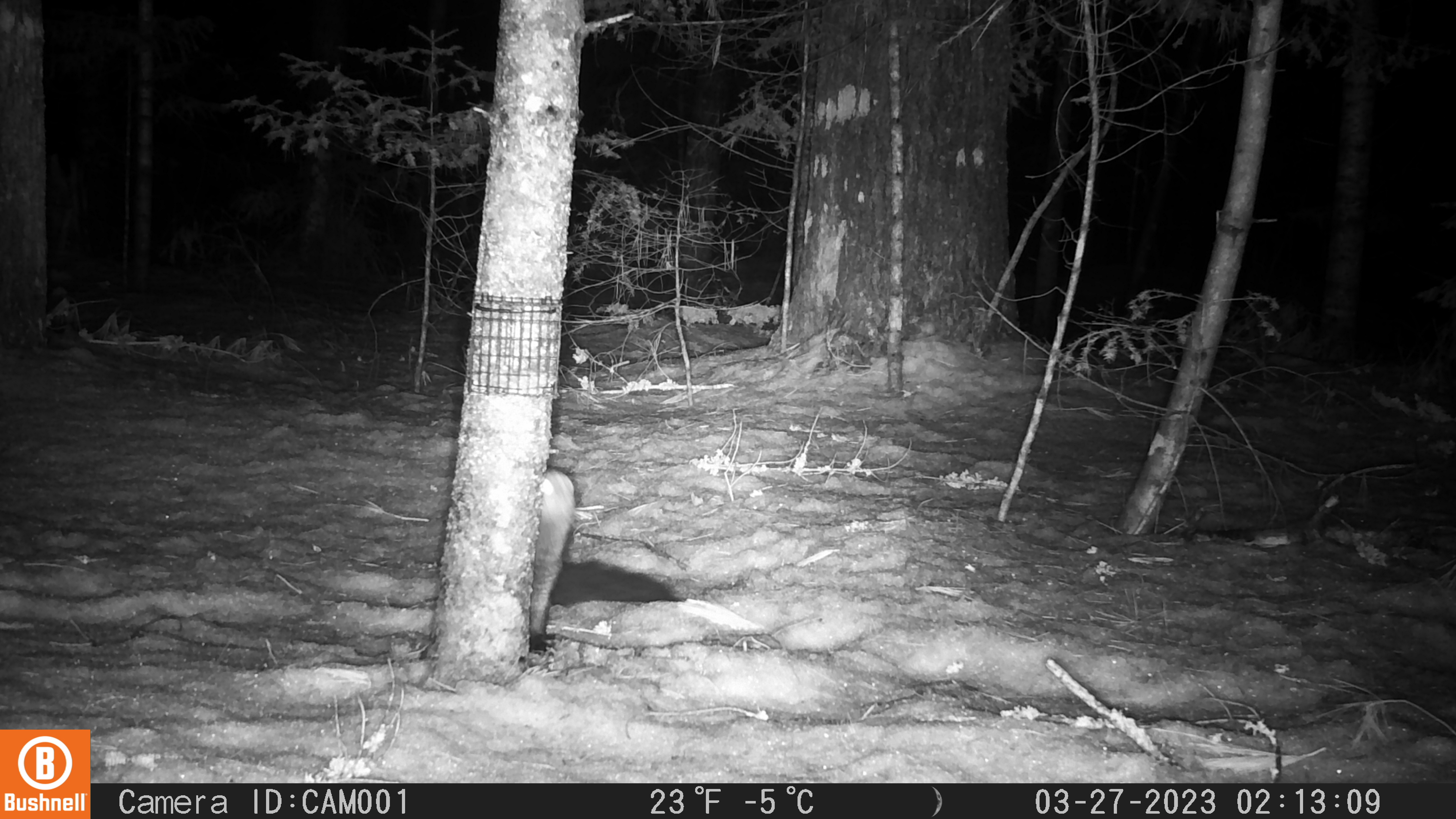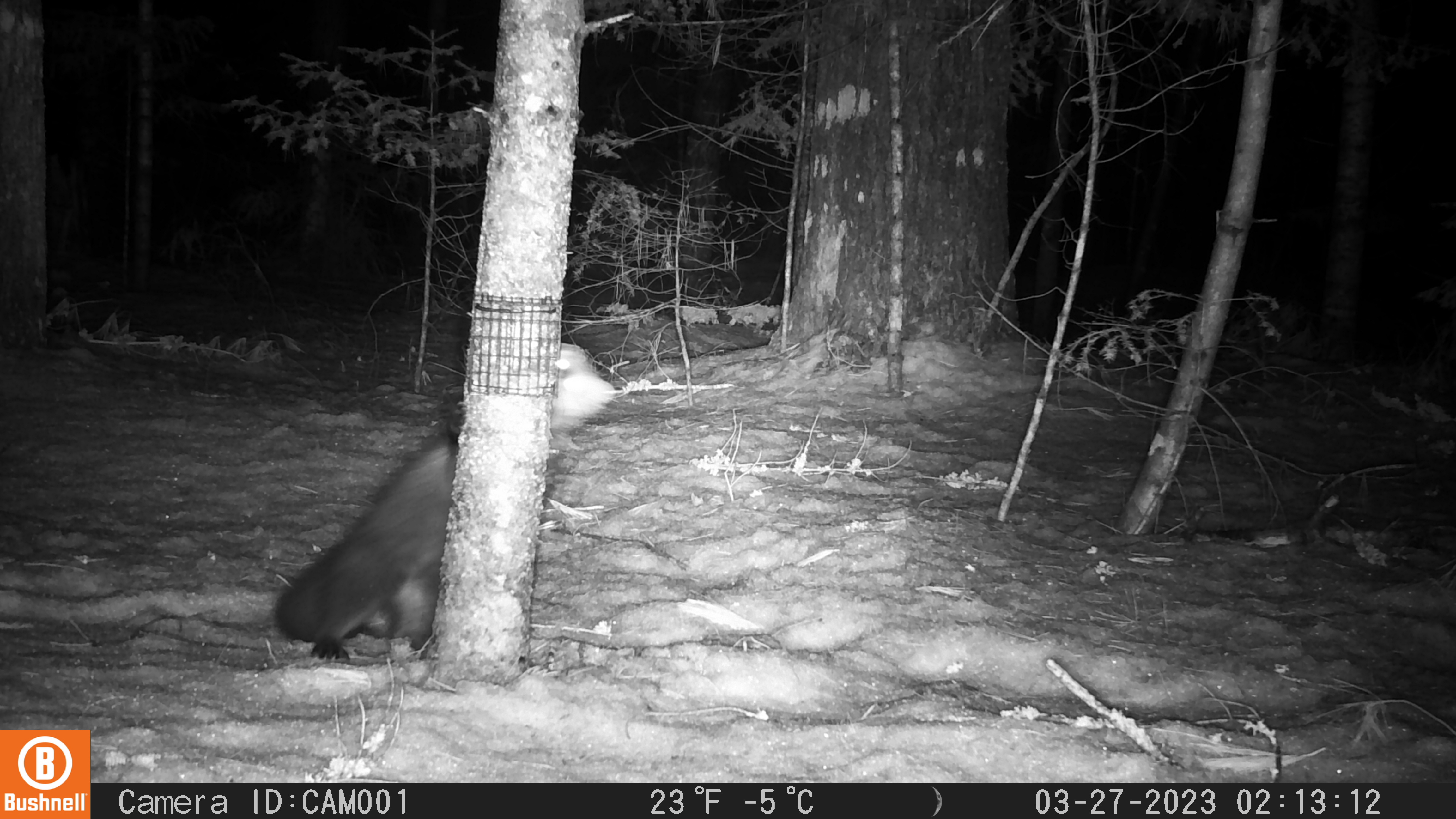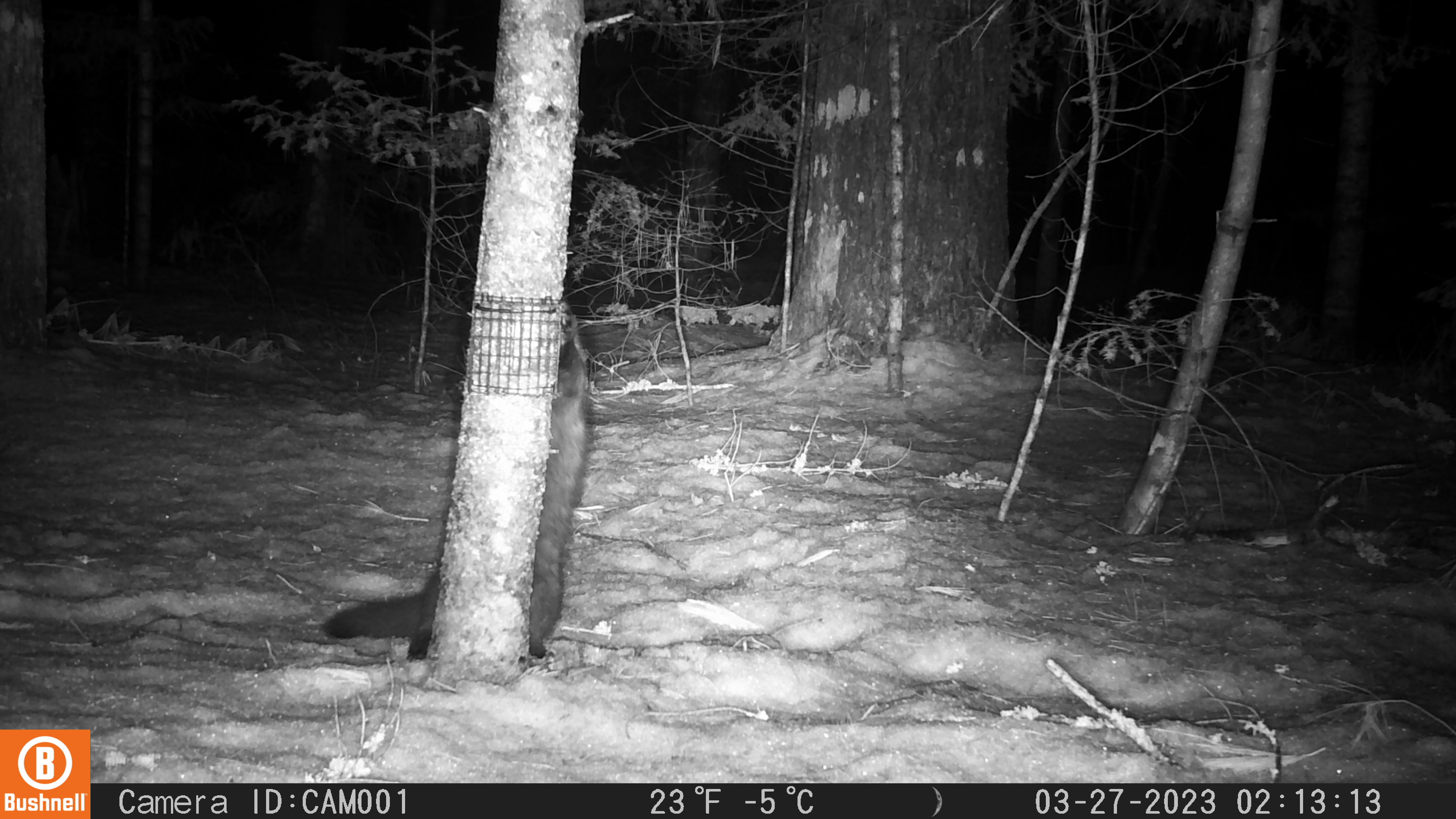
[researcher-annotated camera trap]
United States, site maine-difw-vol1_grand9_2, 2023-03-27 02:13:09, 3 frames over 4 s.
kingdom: Animalia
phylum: Chordata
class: Mammalia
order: Carnivora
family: Mustelidae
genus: Pekania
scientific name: Pekania pennanti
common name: fisher